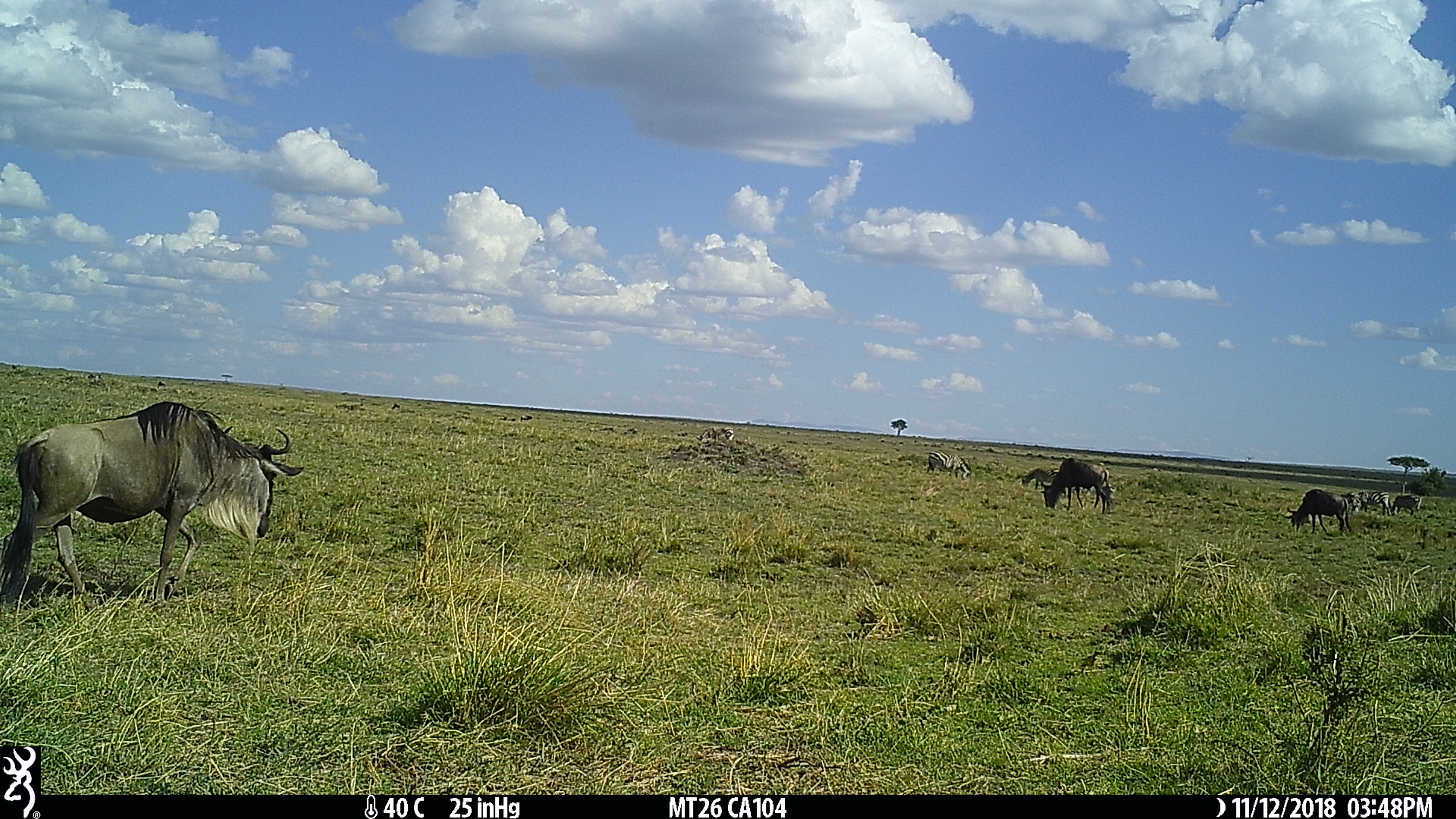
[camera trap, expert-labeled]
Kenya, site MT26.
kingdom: Animalia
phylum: Chordata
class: Mammalia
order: Artiodactyla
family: Bovidae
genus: Connochaetes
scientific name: Connochaetes taurinus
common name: blue wildebeest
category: wildebeest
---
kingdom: Animalia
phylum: Chordata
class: Mammalia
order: Perissodactyla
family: Equidae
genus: Equus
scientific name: Equus quagga burchellii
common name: burchell's zebra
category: zebra